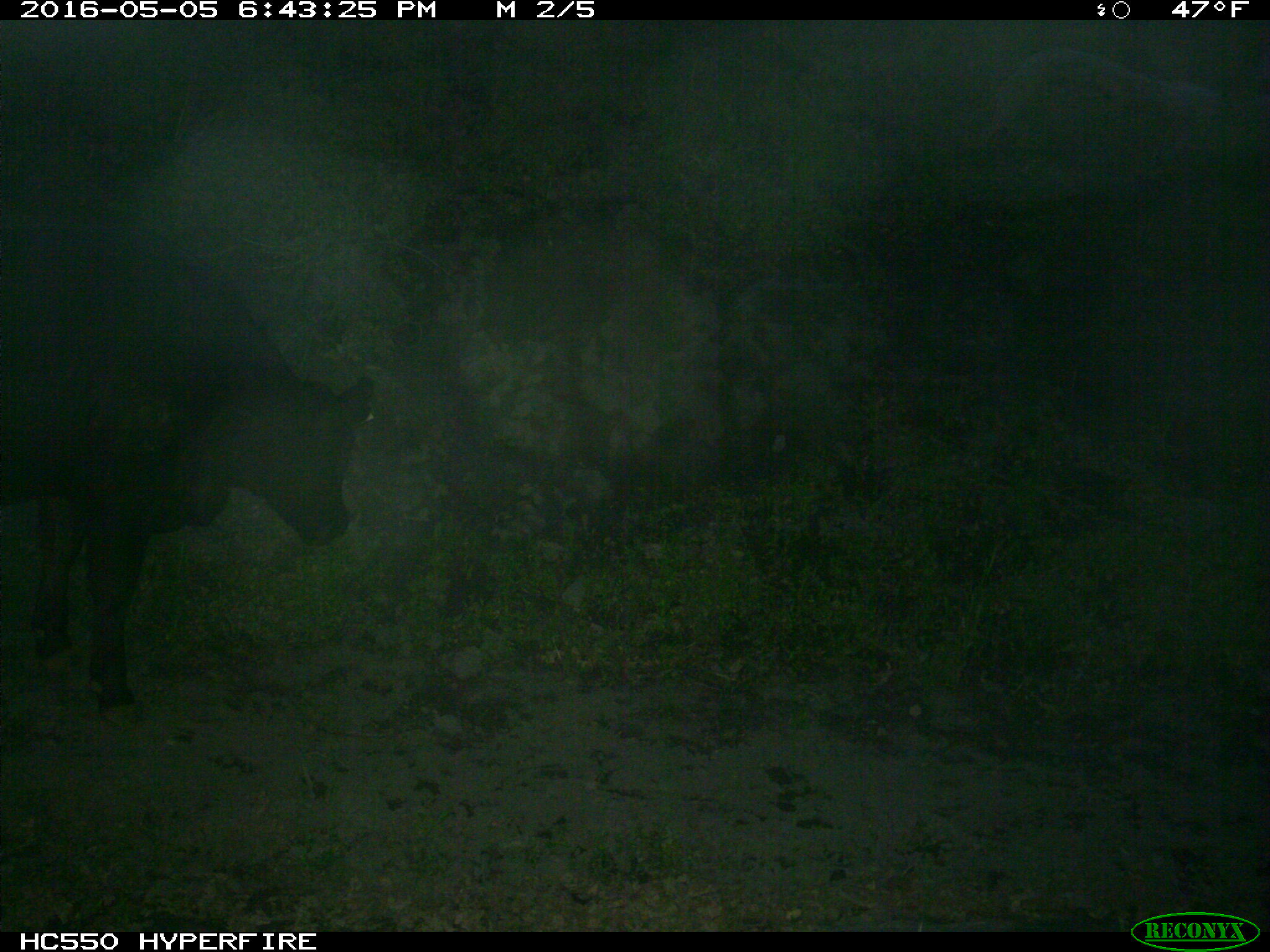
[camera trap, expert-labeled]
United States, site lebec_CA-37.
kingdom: Animalia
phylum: Chordata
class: Mammalia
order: Artiodactyla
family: Bovidae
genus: Bos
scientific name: Bos taurus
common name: domestic cow